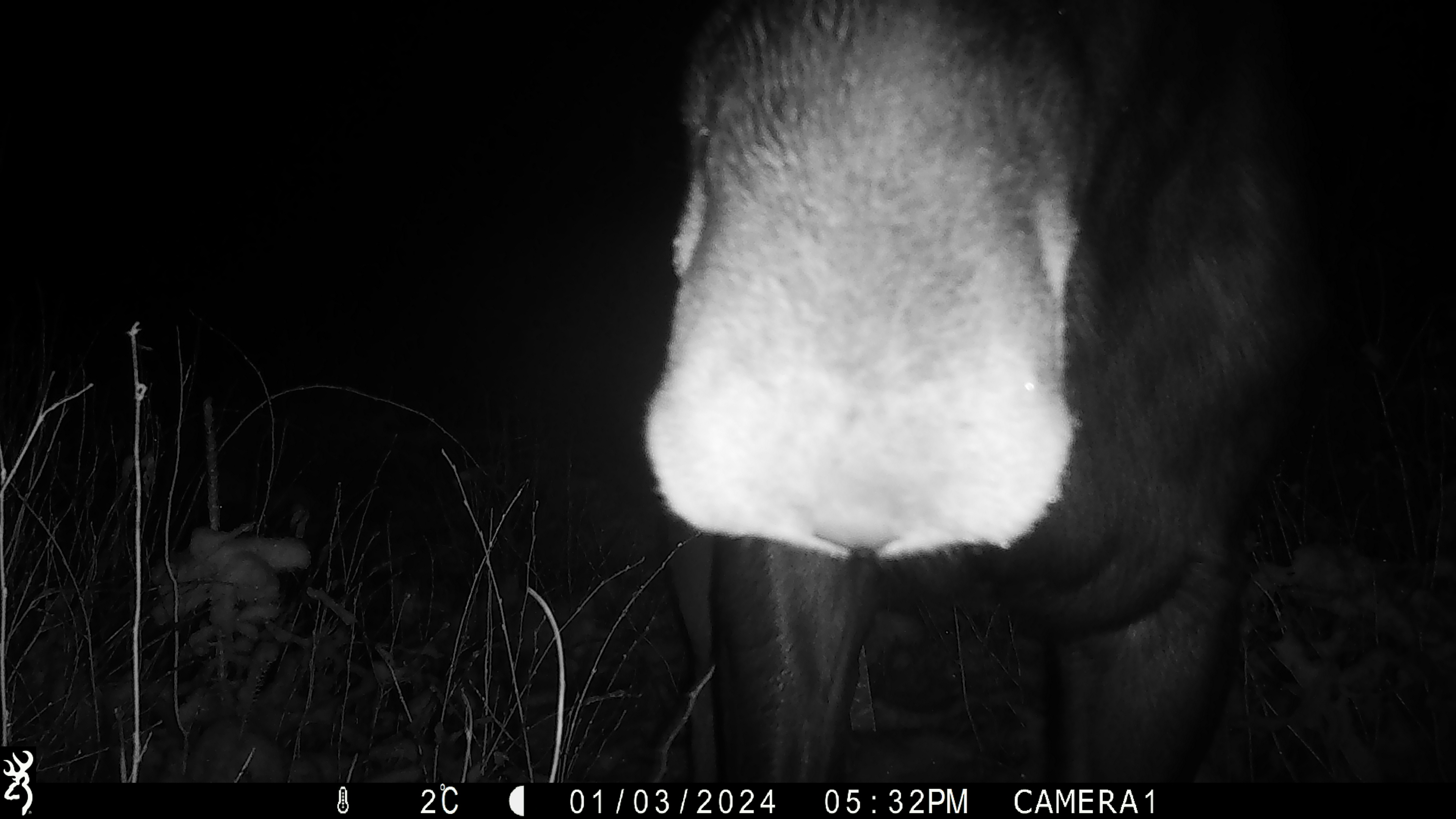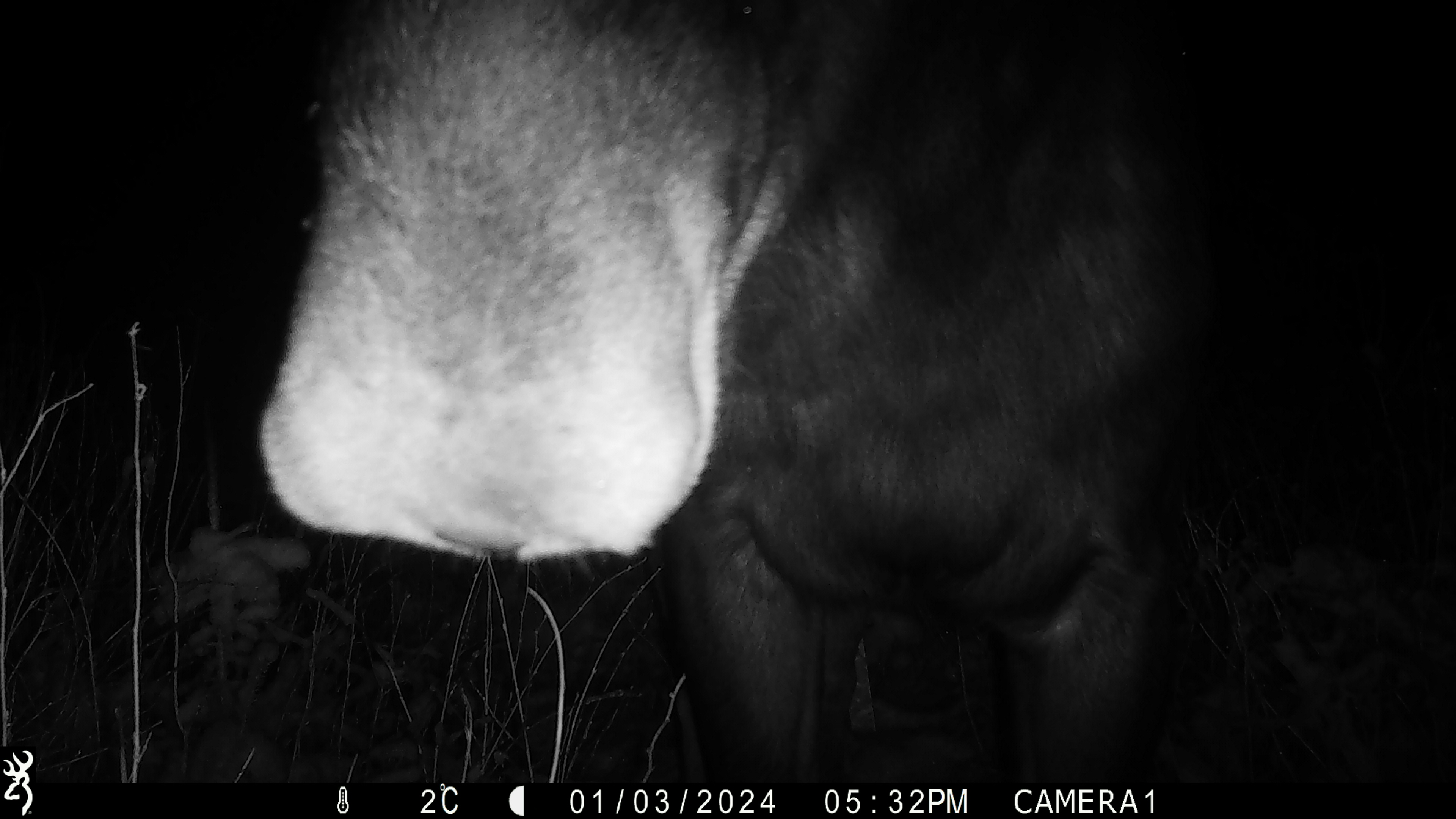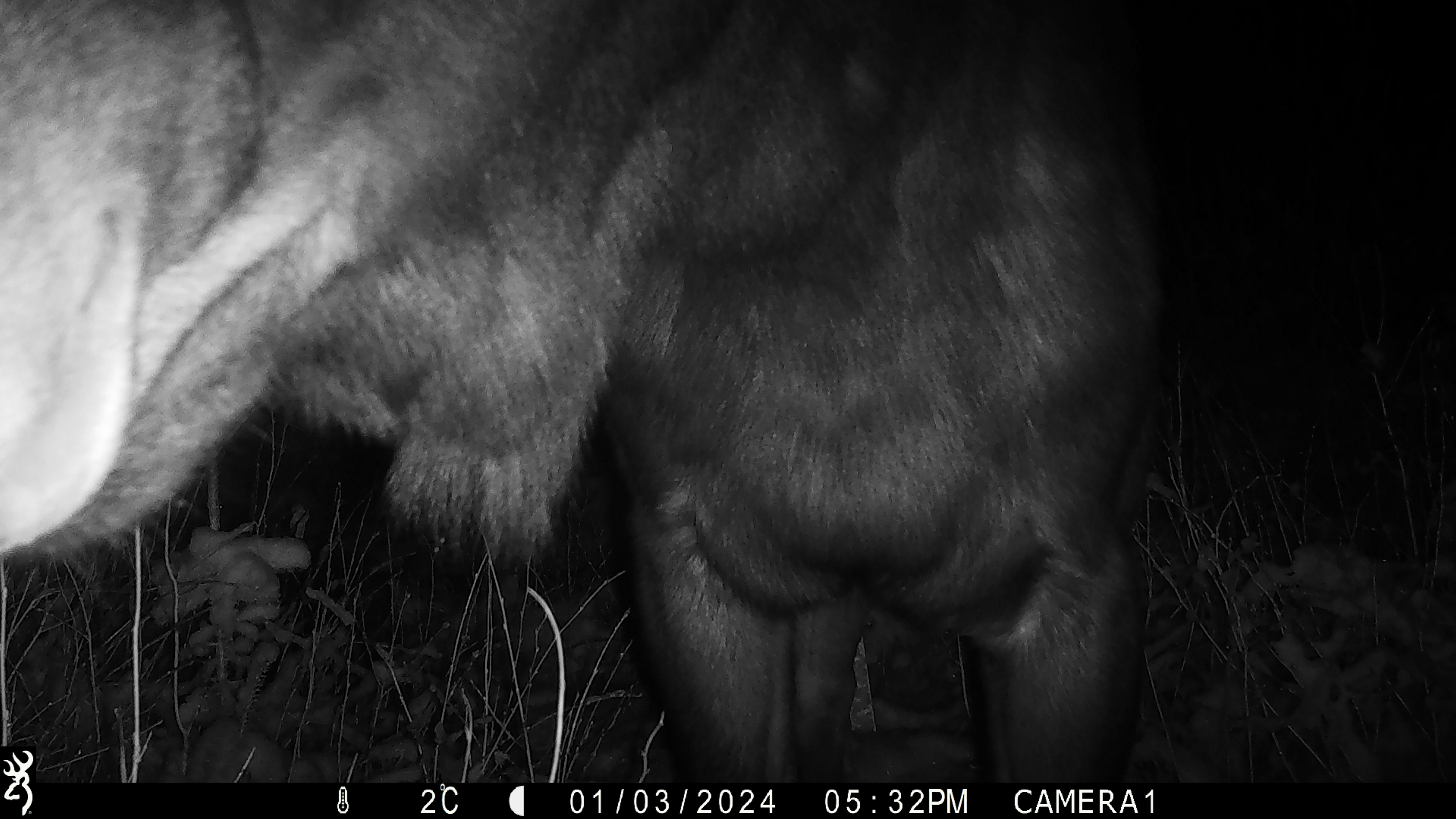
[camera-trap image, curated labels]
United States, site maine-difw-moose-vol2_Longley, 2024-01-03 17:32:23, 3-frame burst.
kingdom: Animalia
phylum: Chordata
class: Mammalia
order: Artiodactyla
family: Cervidae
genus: Alces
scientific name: Alces alces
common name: moose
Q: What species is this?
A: Moose (Alces alces).